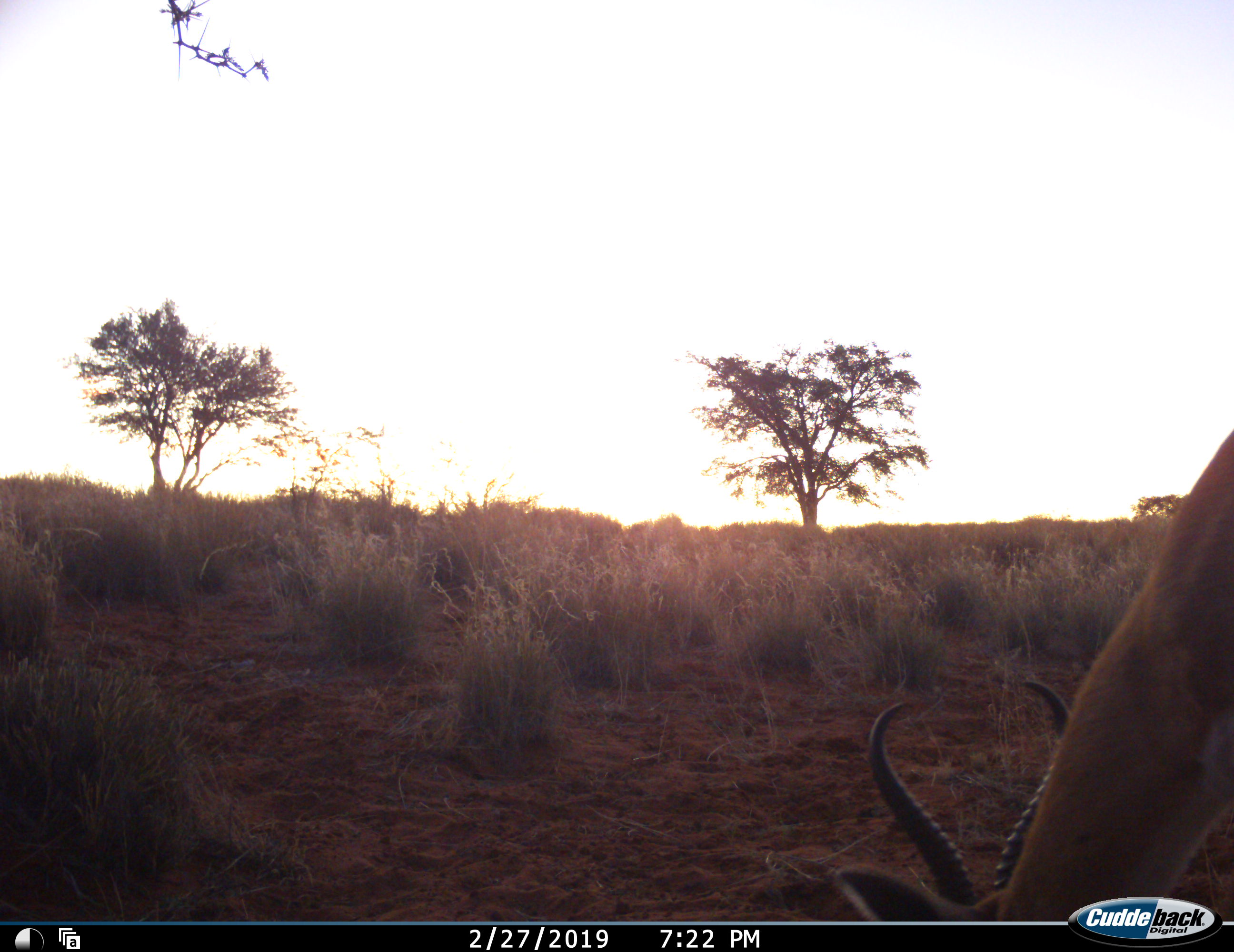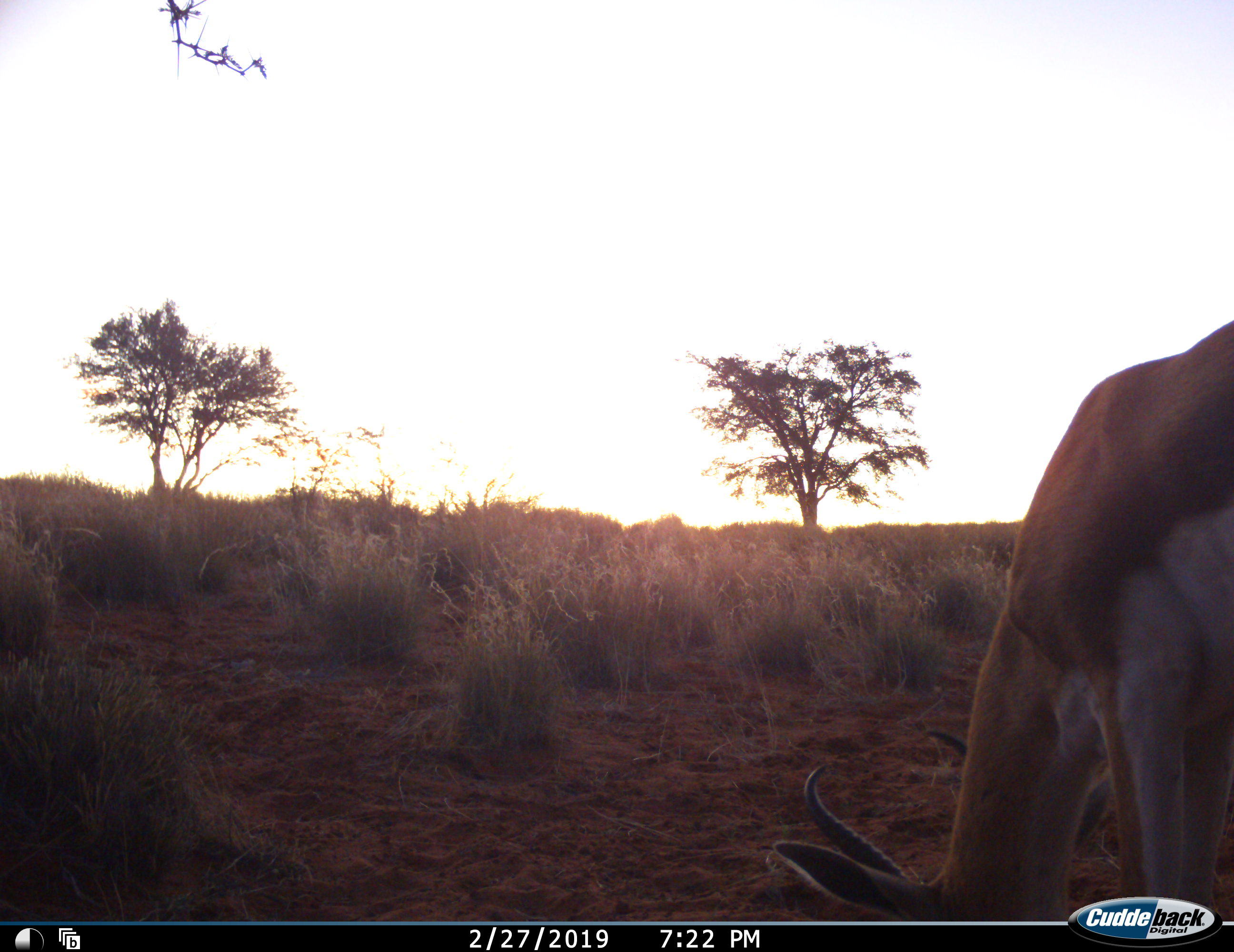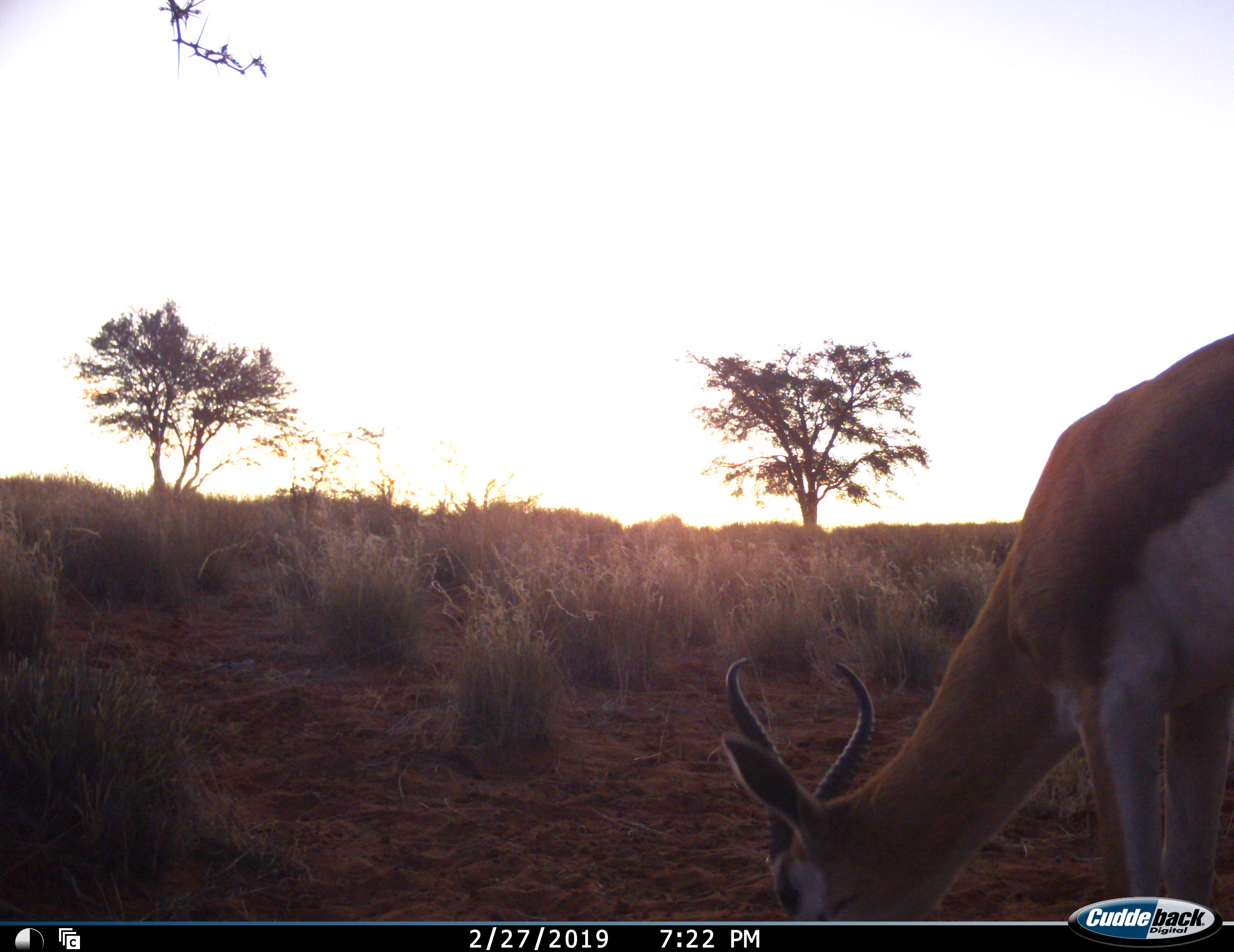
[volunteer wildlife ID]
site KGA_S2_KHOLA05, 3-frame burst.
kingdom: Animalia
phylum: Chordata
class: Mammalia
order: Artiodactyla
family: Bovidae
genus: Antidorcas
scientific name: Antidorcas marsupialis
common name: springbok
Springbok (Antidorcas marsupialis), count 1. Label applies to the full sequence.